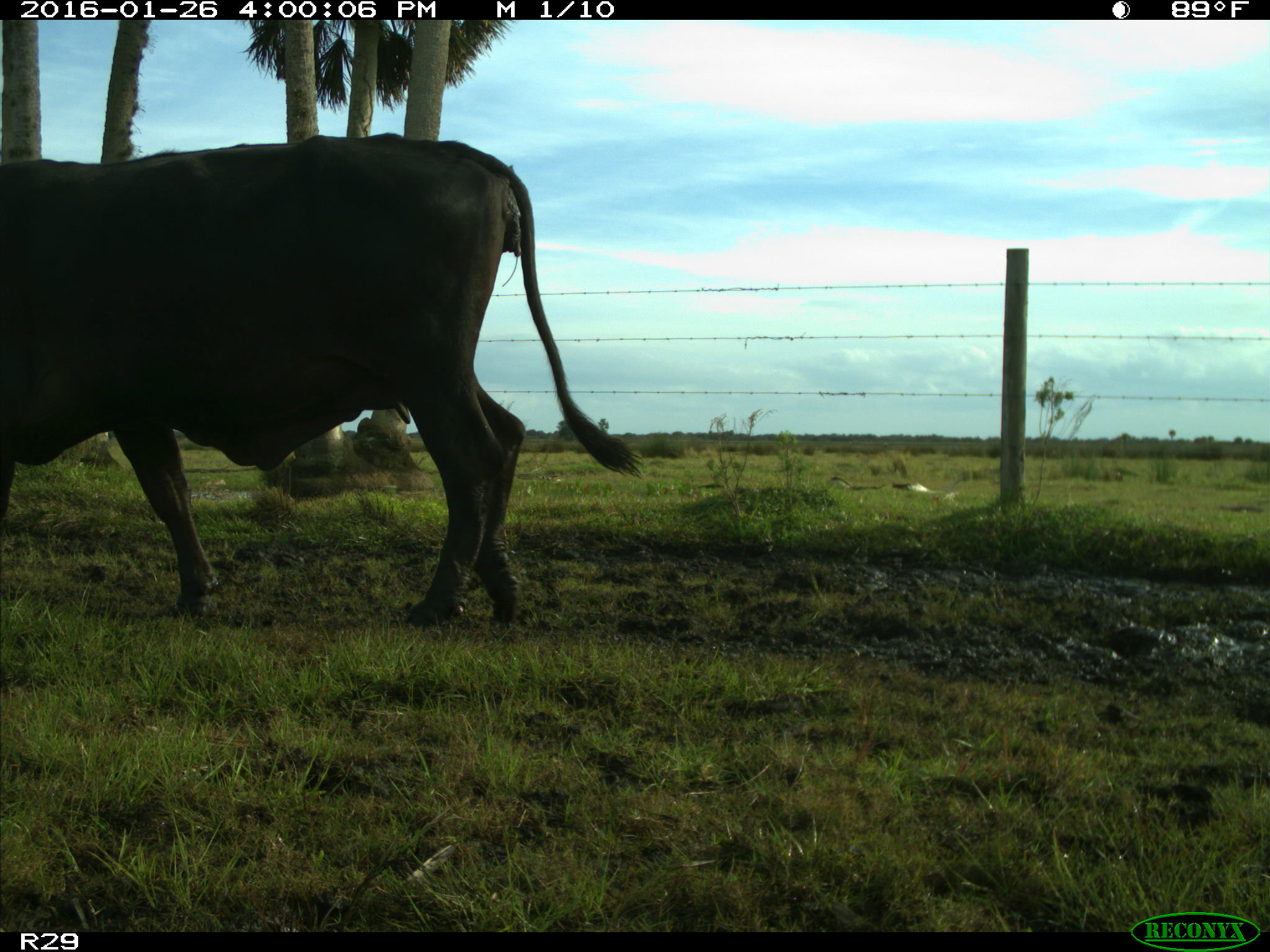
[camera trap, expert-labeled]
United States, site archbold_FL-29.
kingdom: Animalia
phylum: Chordata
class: Mammalia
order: Artiodactyla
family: Bovidae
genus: Bos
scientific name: Bos taurus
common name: domestic cow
Bos taurus (domestic cow).